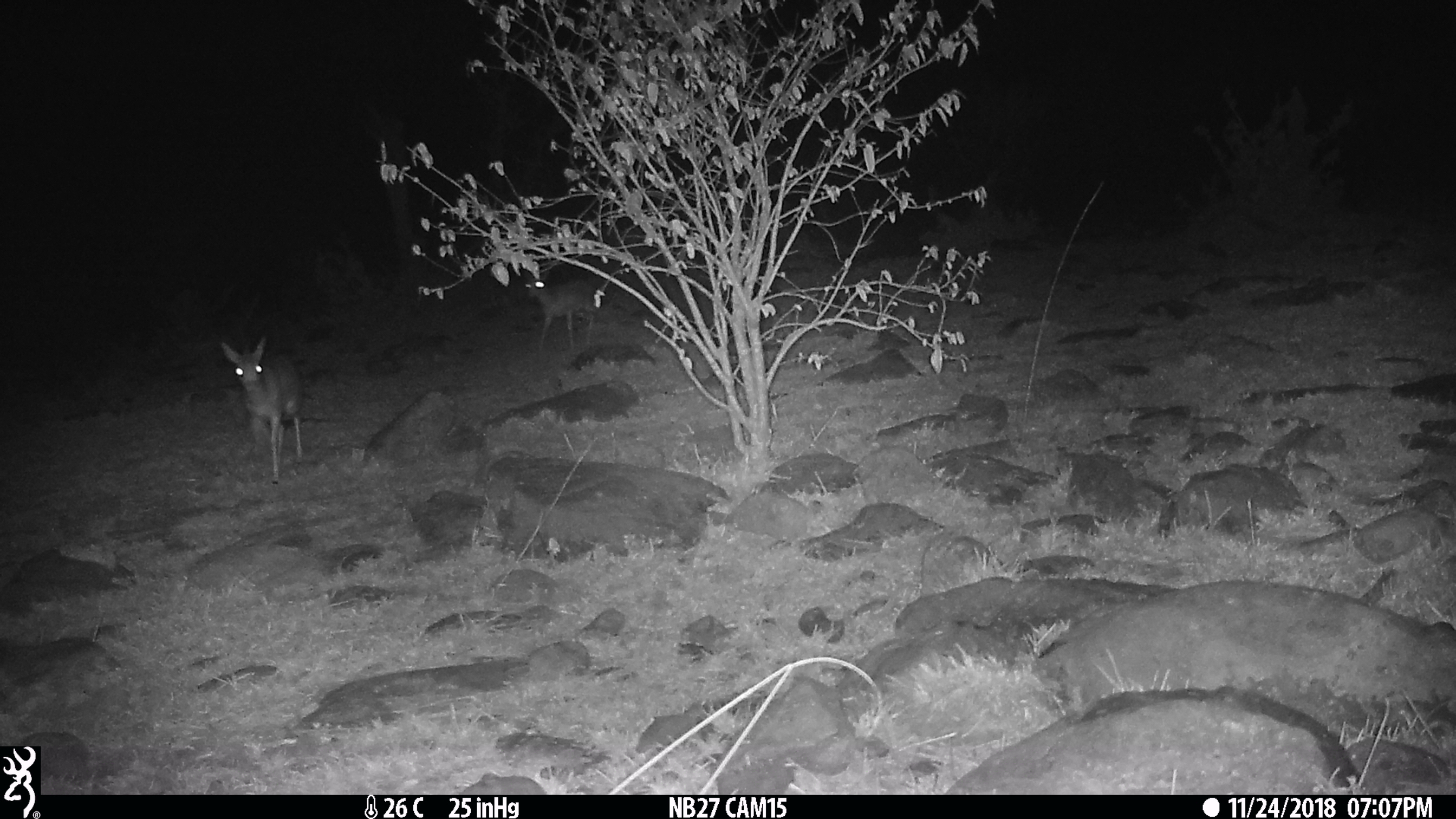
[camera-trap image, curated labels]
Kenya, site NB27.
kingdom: Animalia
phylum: Chordata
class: Mammalia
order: Artiodactyla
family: Bovidae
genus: Madoqua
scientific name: Madoqua kirkii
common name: kirk's dik-dik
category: dikdik